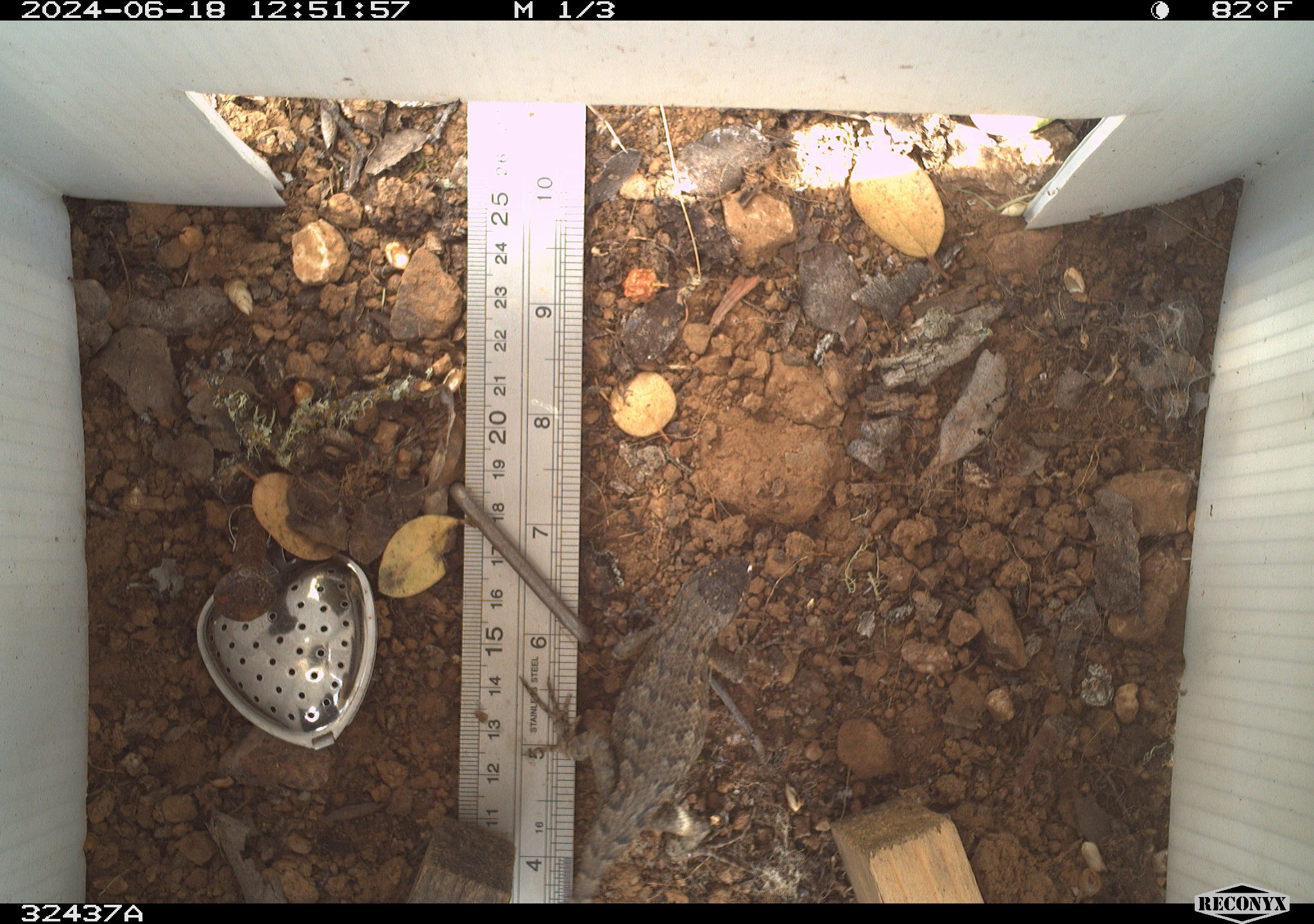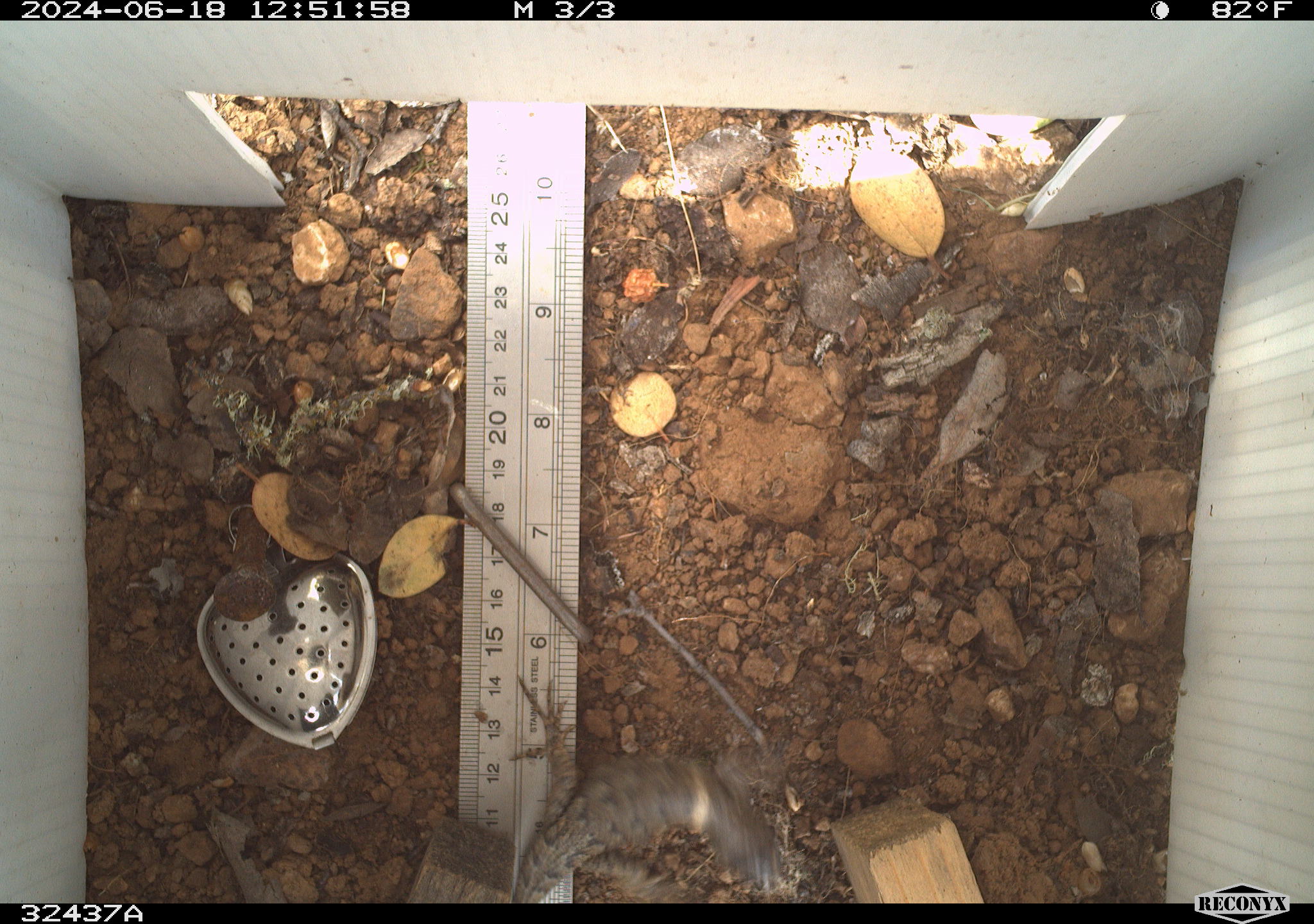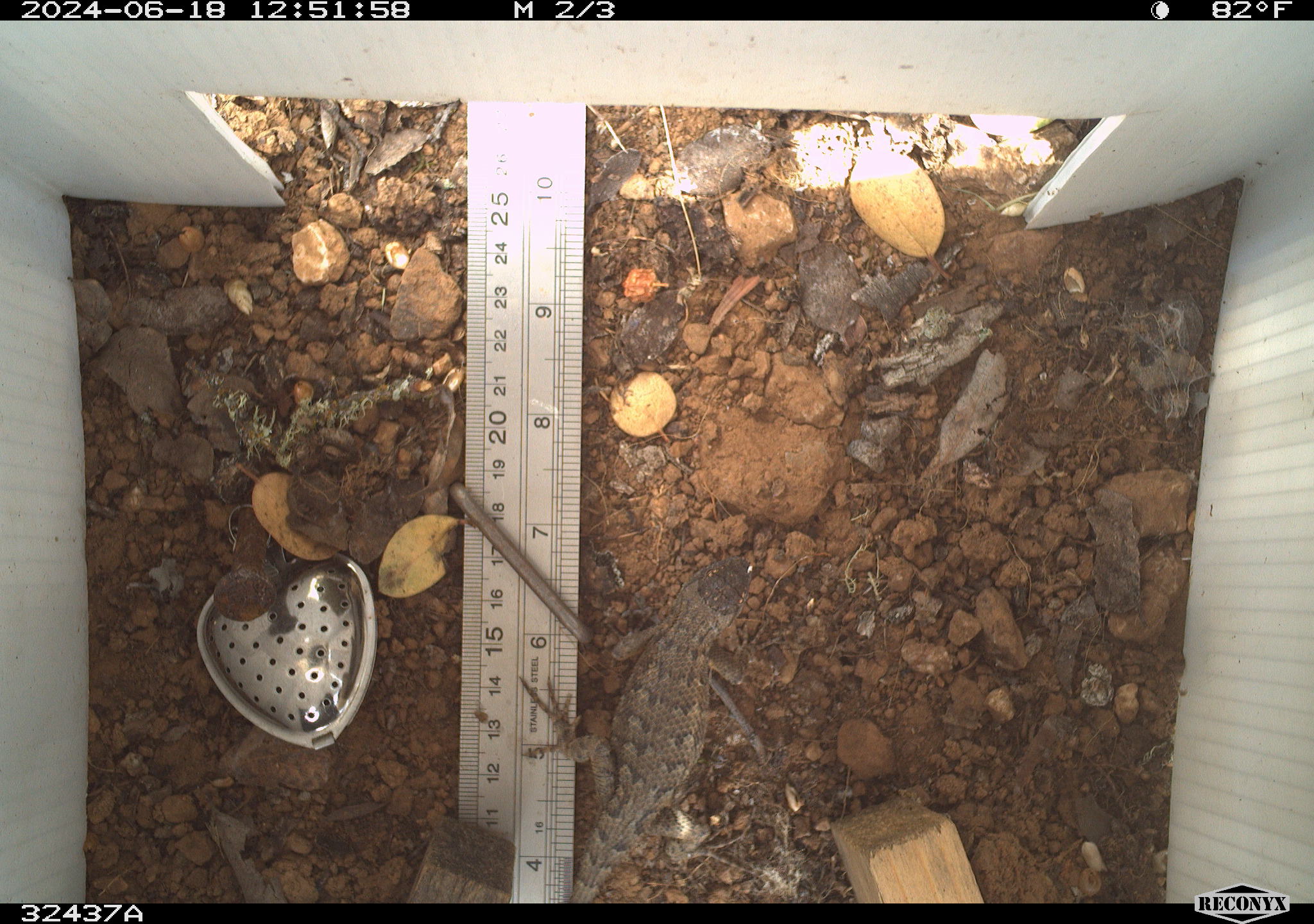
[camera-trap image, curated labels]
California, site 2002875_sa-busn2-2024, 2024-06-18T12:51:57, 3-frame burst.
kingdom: Animalia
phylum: Chordata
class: Reptilia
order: Squamata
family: Phrynosomatidae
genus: Sceloporus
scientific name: Sceloporus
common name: spiny lizards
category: sceloporus species